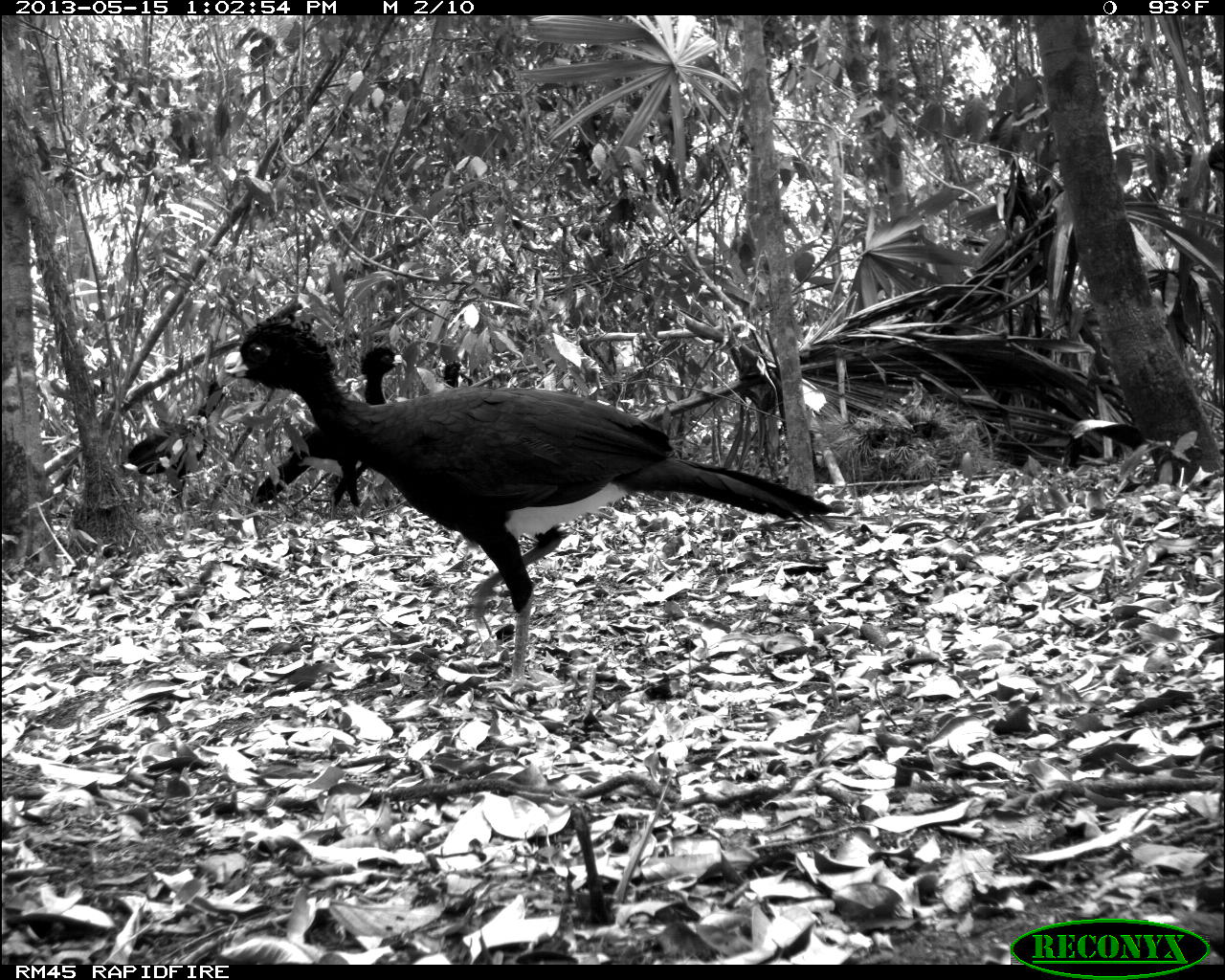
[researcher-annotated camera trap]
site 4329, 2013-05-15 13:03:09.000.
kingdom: Animalia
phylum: Chordata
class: Aves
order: Galliformes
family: Cracidae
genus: Crax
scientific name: Crax rubra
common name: great curassow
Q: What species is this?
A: Crax rubra (great curassow).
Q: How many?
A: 3.